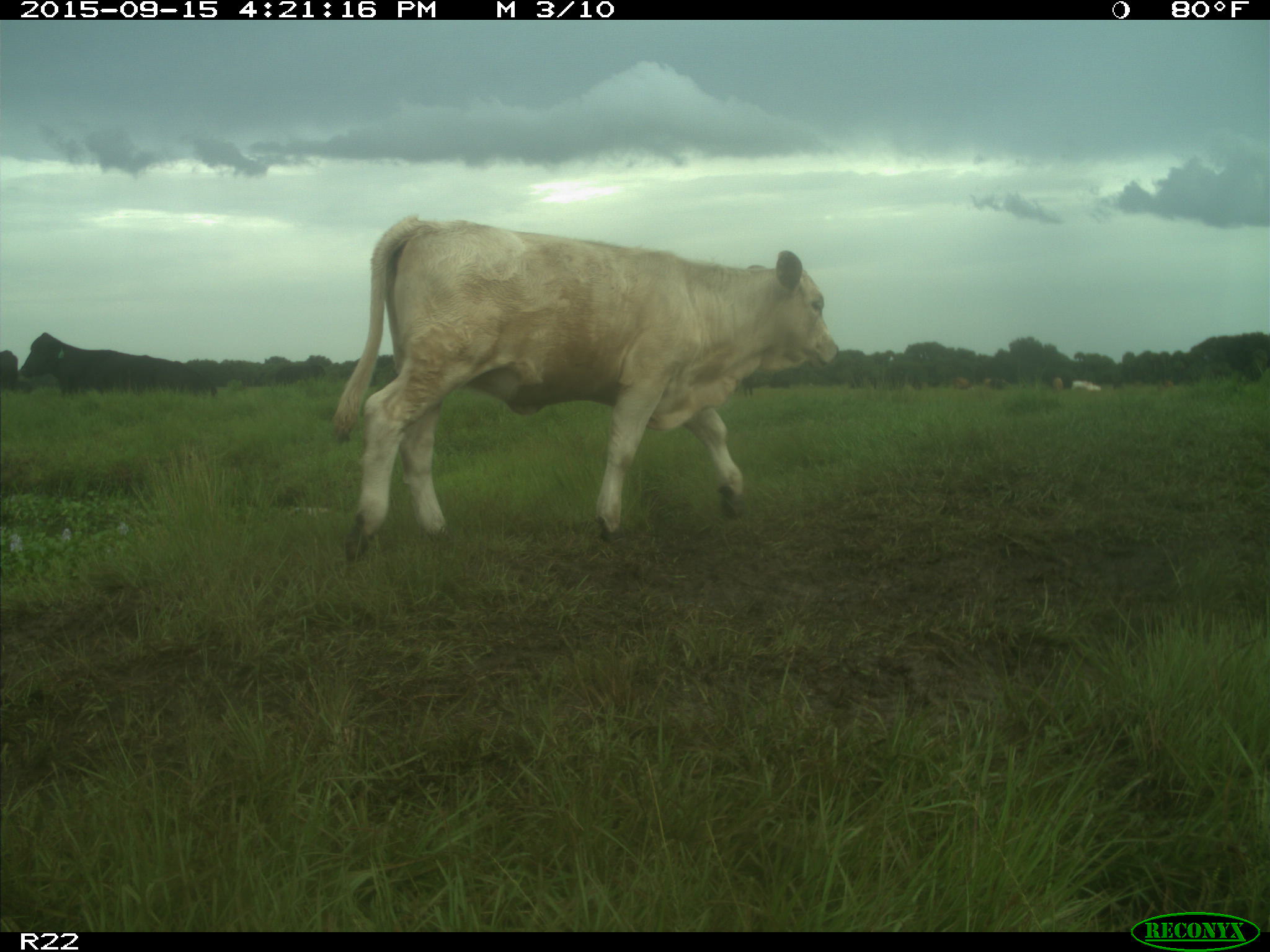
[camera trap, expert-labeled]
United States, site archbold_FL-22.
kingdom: Animalia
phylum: Chordata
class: Mammalia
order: Artiodactyla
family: Bovidae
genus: Bos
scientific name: Bos taurus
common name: domestic cow